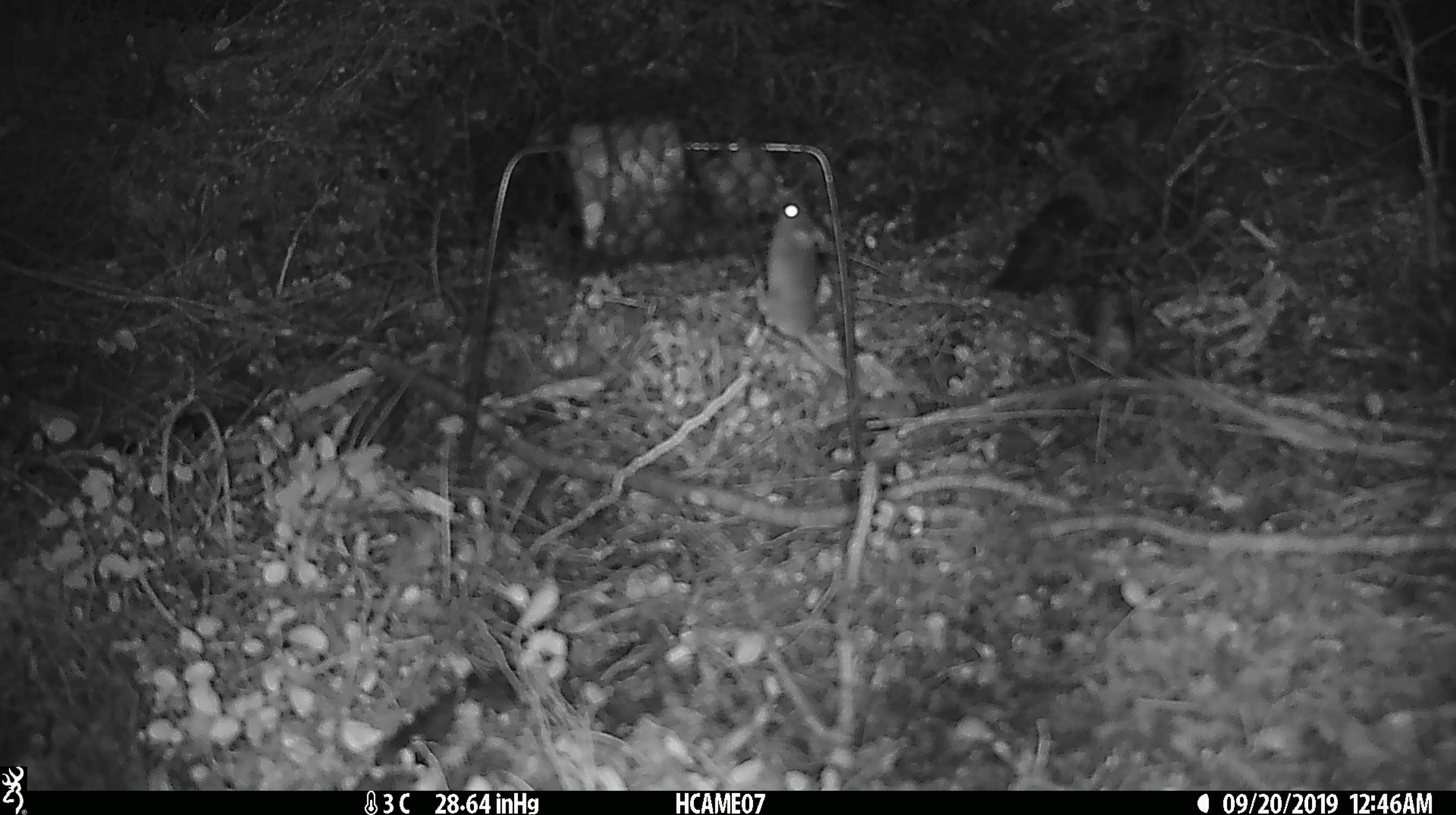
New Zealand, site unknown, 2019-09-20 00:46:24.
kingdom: Animalia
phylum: Chordata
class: Mammalia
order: Rodentia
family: Muridae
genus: Mus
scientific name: Mus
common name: mouse